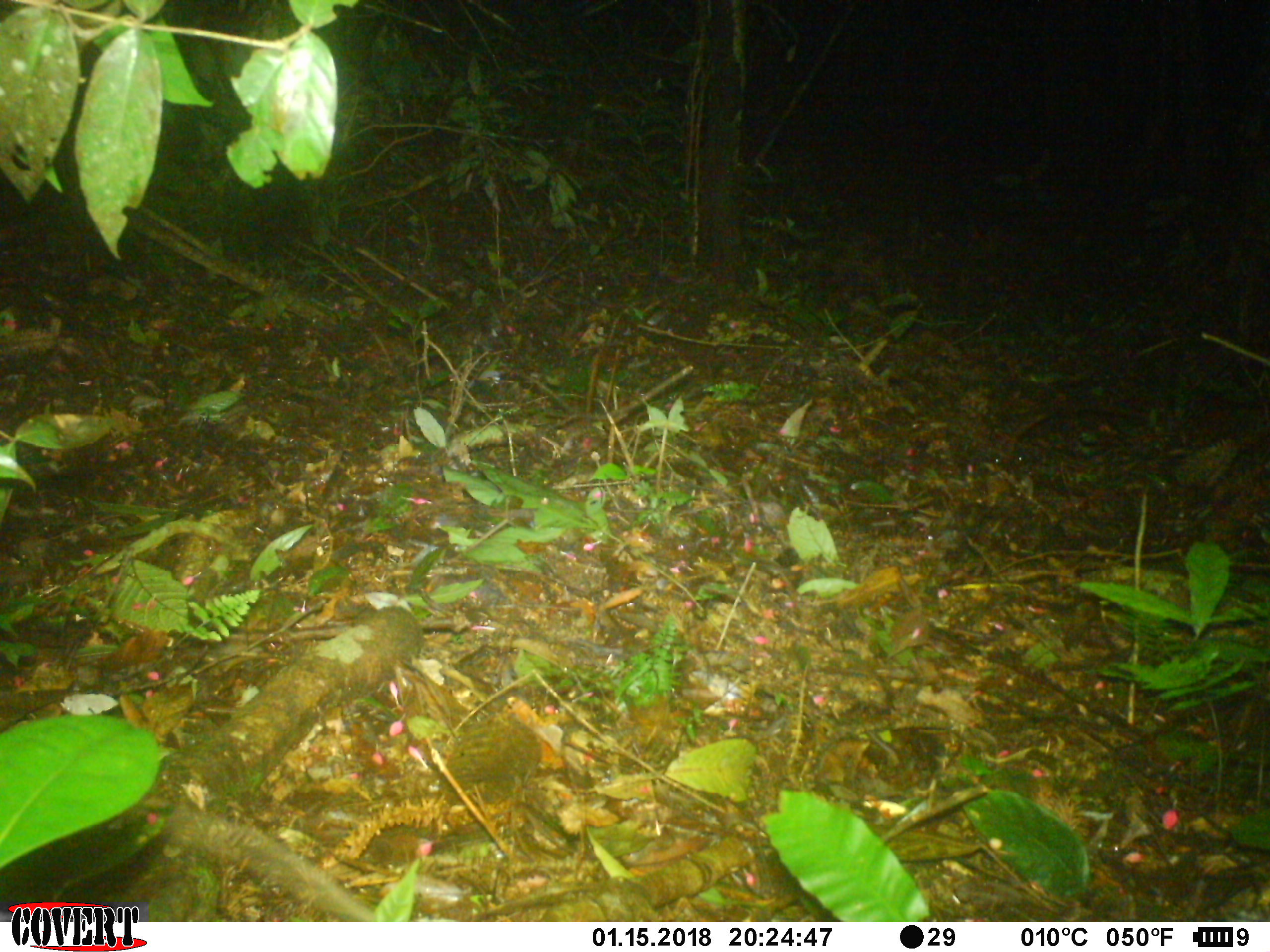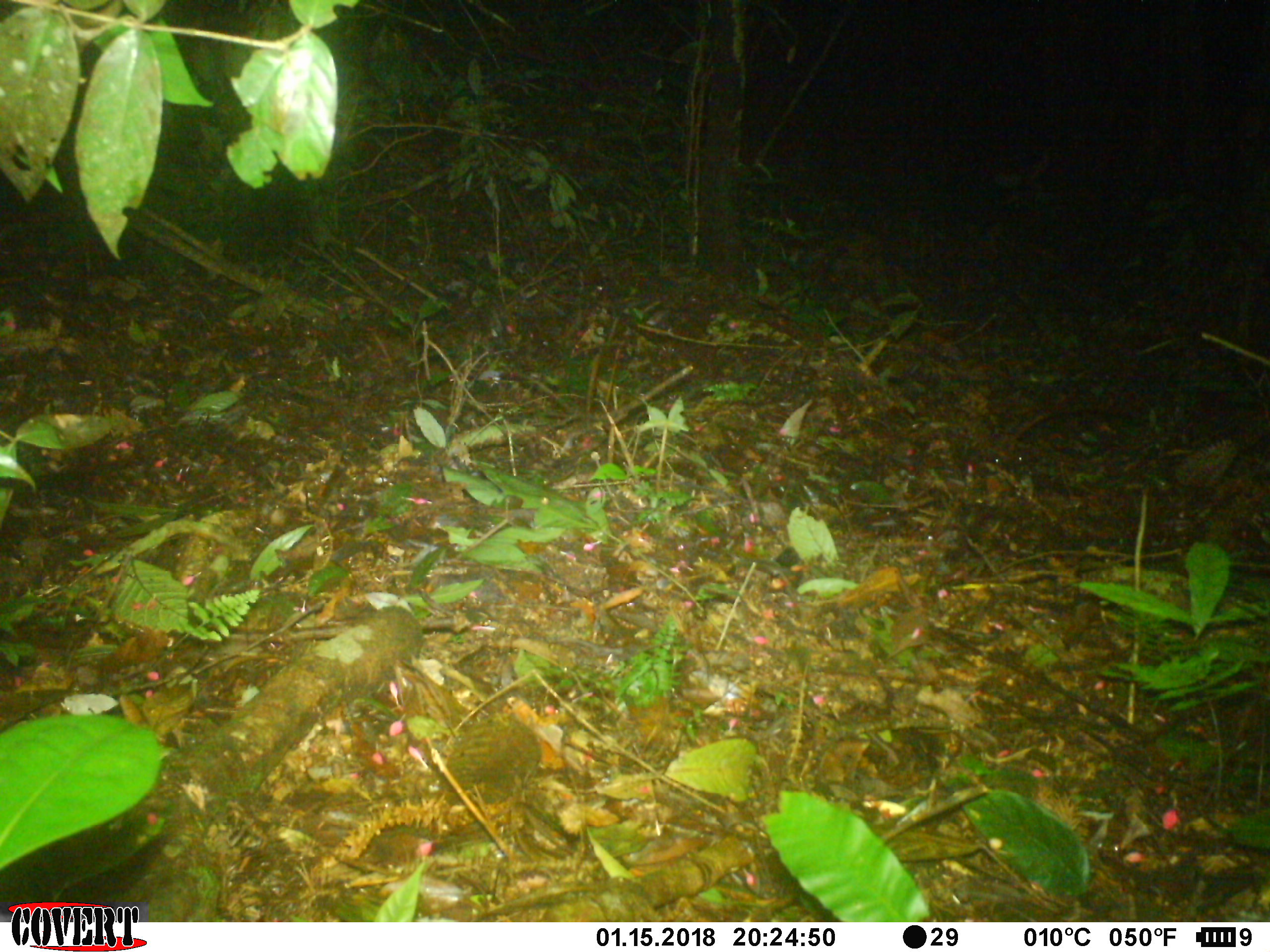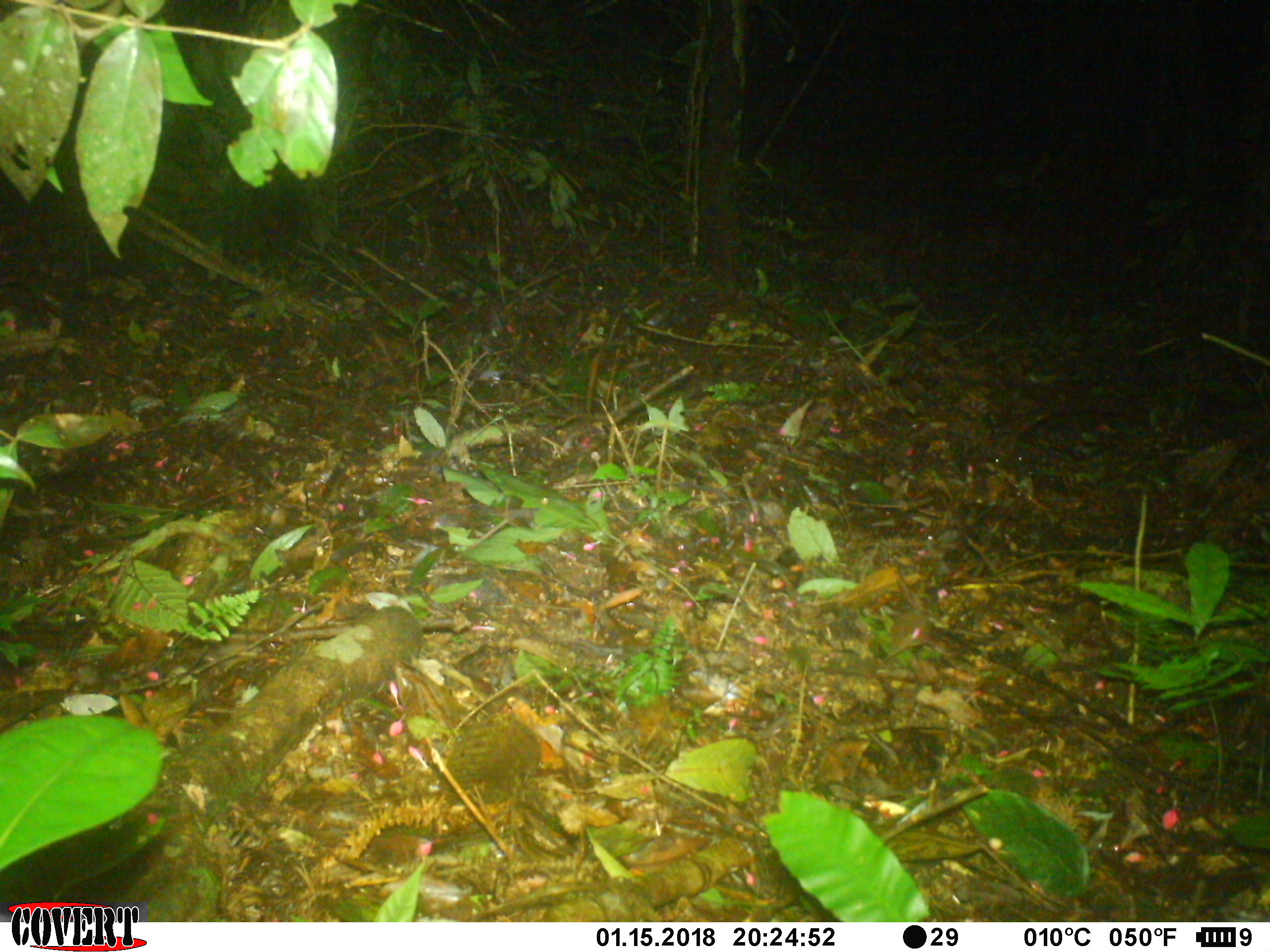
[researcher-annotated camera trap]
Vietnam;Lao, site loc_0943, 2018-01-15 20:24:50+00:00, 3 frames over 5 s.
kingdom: Animalia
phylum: Chordata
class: Mammalia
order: Rodentia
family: Muridae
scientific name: Muridae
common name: old-world mice and rats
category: unidentified murid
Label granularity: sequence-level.